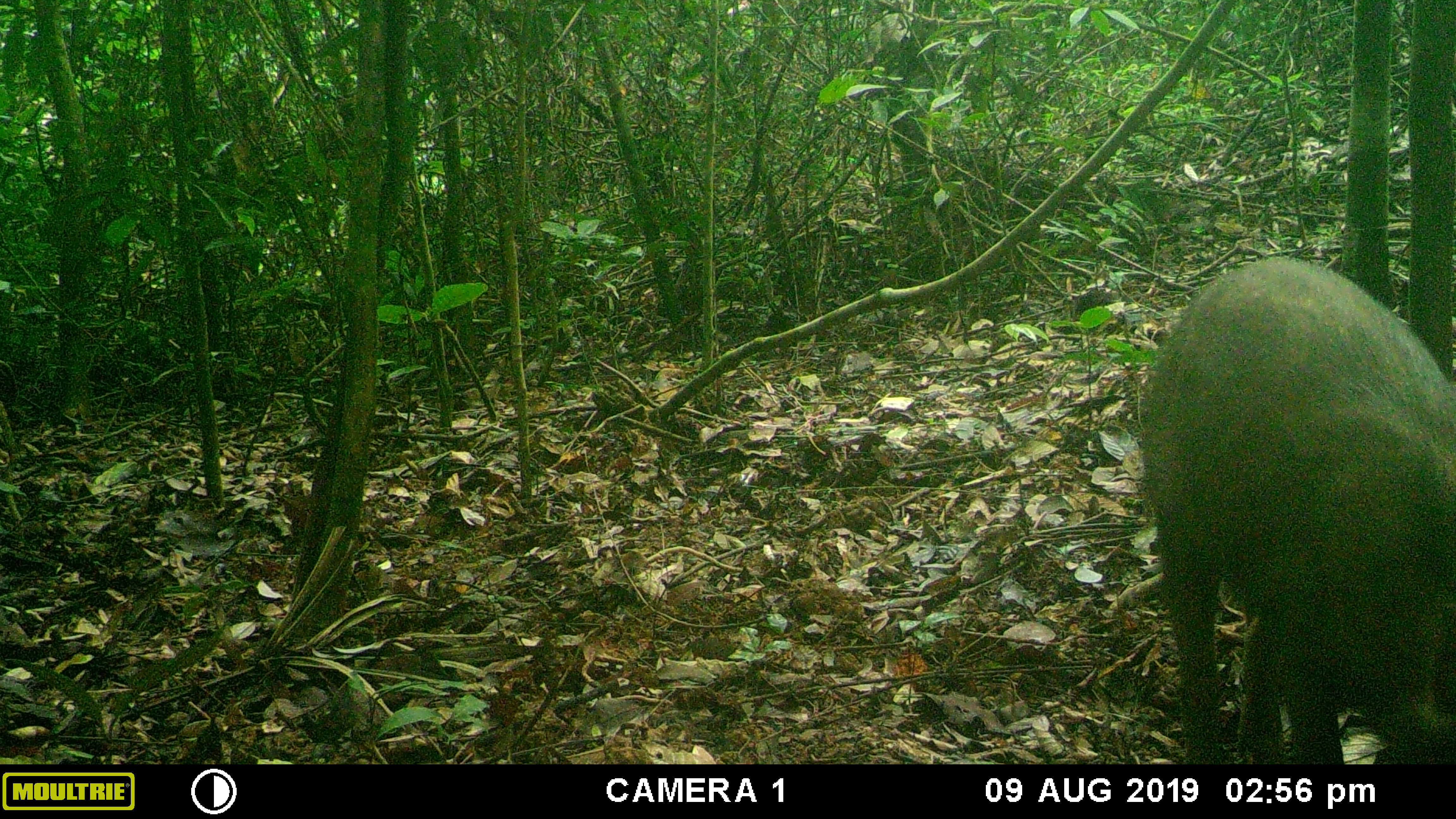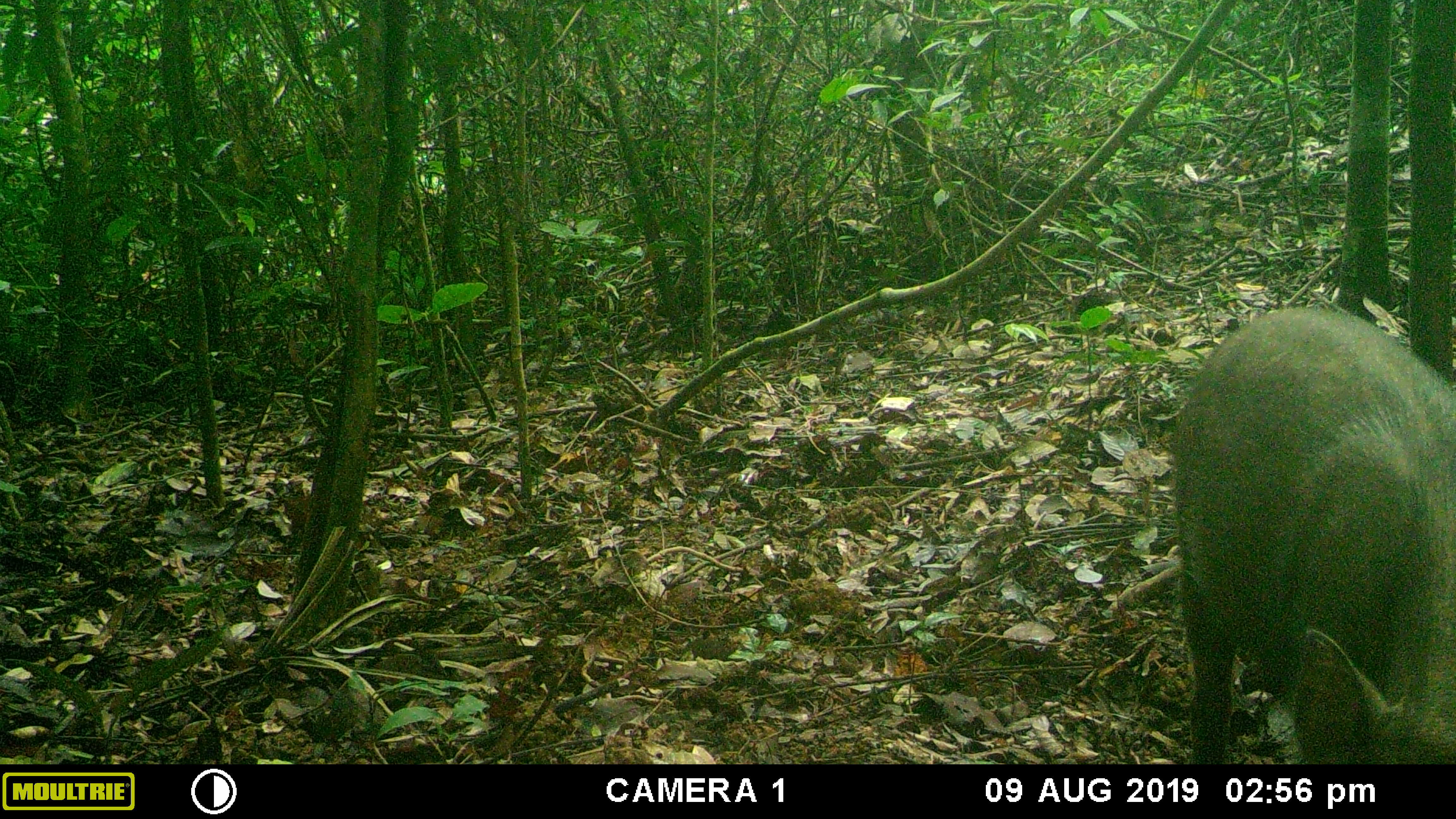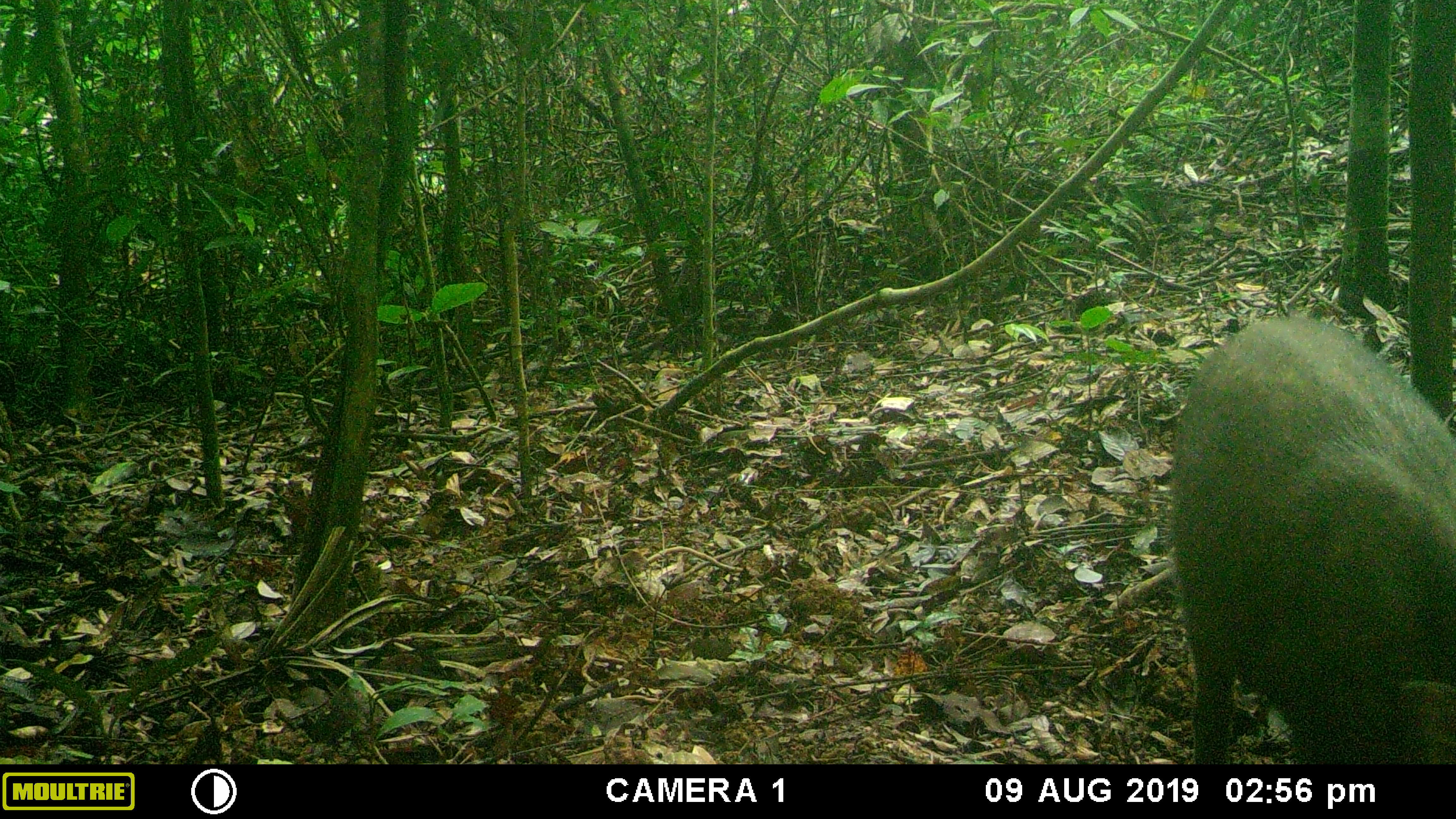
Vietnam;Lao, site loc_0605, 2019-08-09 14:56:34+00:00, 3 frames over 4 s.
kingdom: Animalia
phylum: Chordata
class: Mammalia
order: Artiodactyla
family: Suidae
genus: Sus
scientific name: Sus scrofa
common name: eurasian wild pig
Eurasian wild pig (Sus scrofa). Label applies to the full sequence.